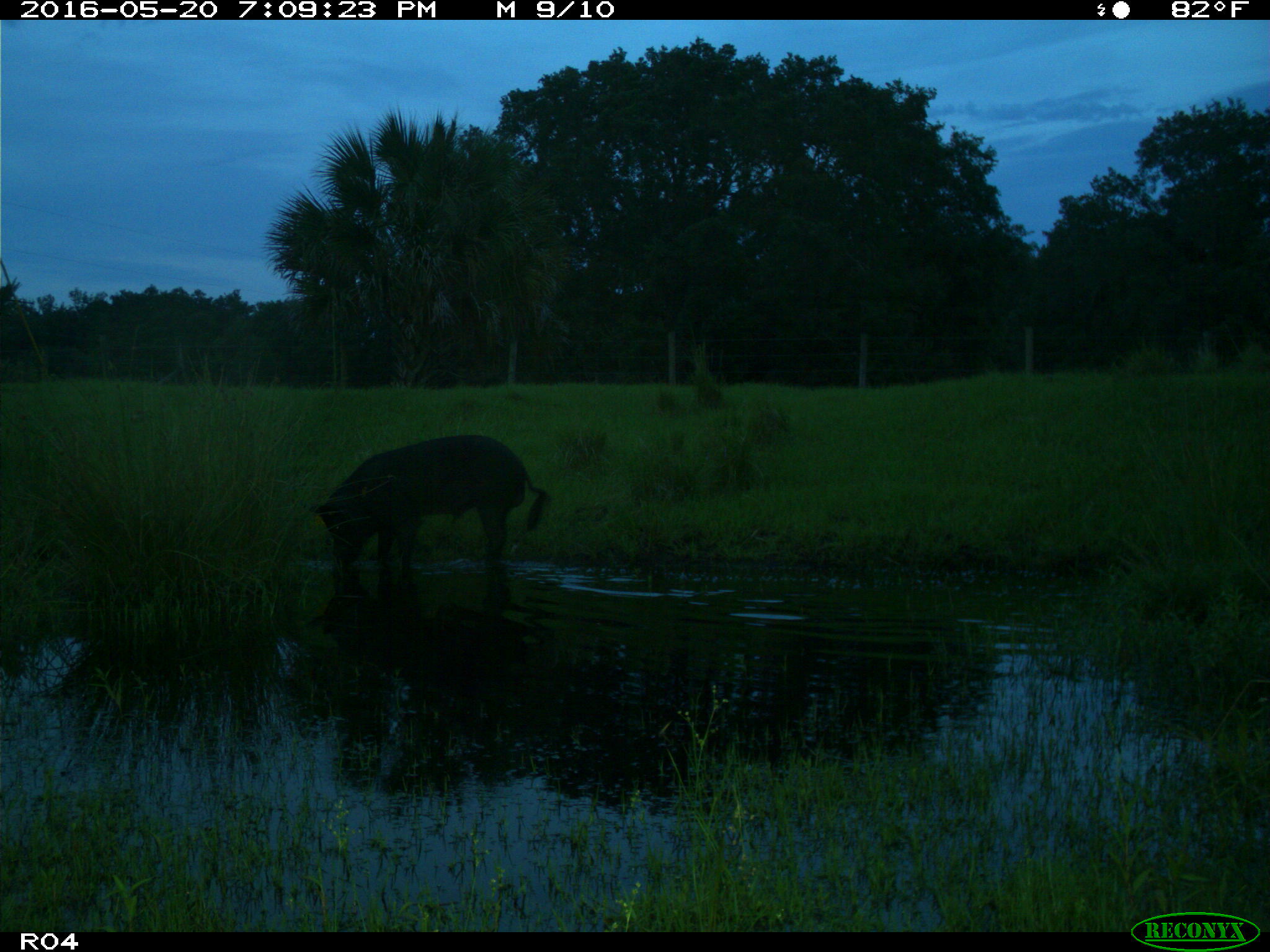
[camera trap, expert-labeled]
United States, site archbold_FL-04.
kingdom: Animalia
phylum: Chordata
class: Mammalia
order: Artiodactyla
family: Suidae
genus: Sus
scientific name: Sus scrofa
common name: wild boar